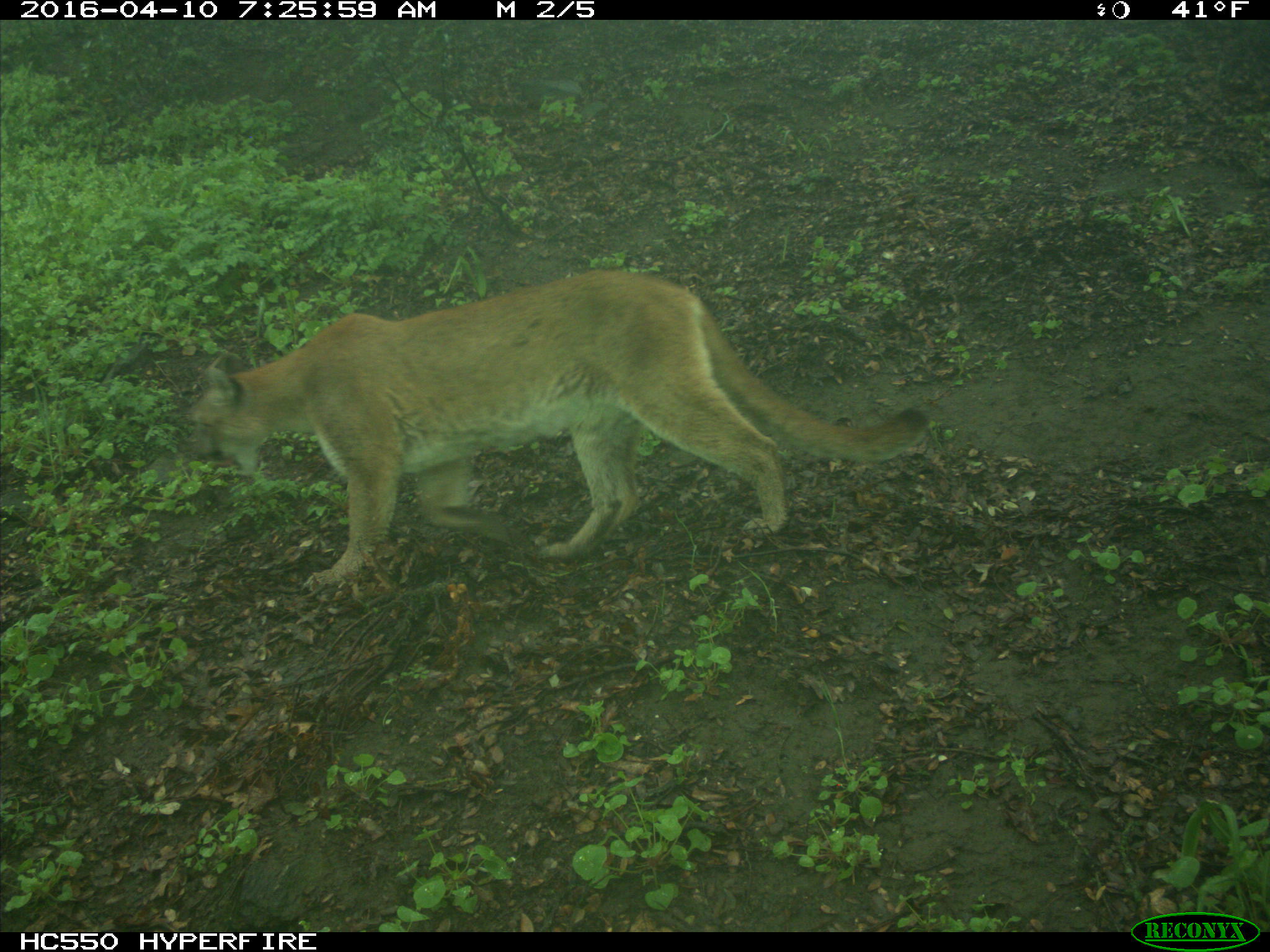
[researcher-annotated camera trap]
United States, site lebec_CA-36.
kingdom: Animalia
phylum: Chordata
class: Mammalia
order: Carnivora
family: Felidae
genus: Puma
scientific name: Puma concolor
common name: mountain lion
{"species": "Puma concolor (mountain lion)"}